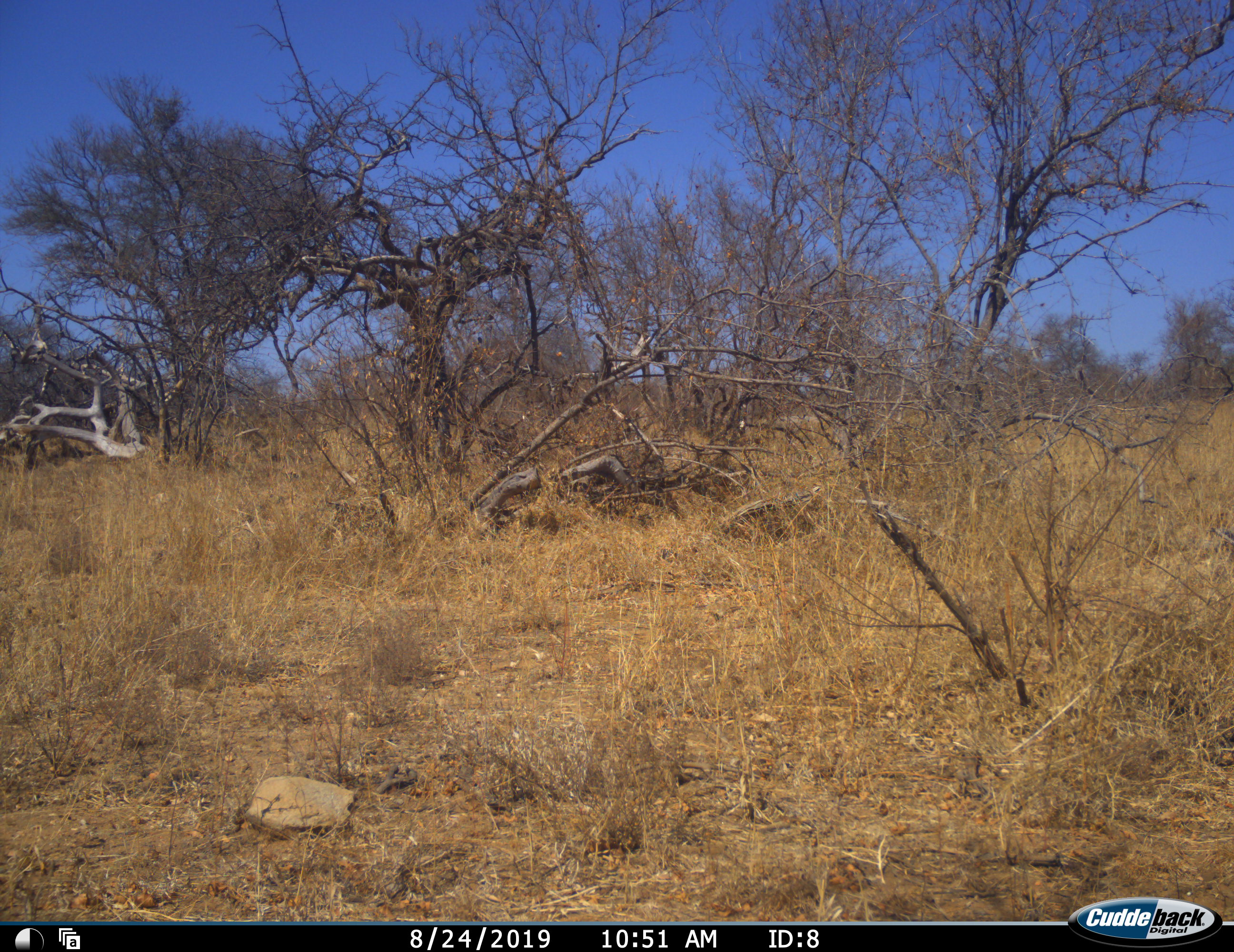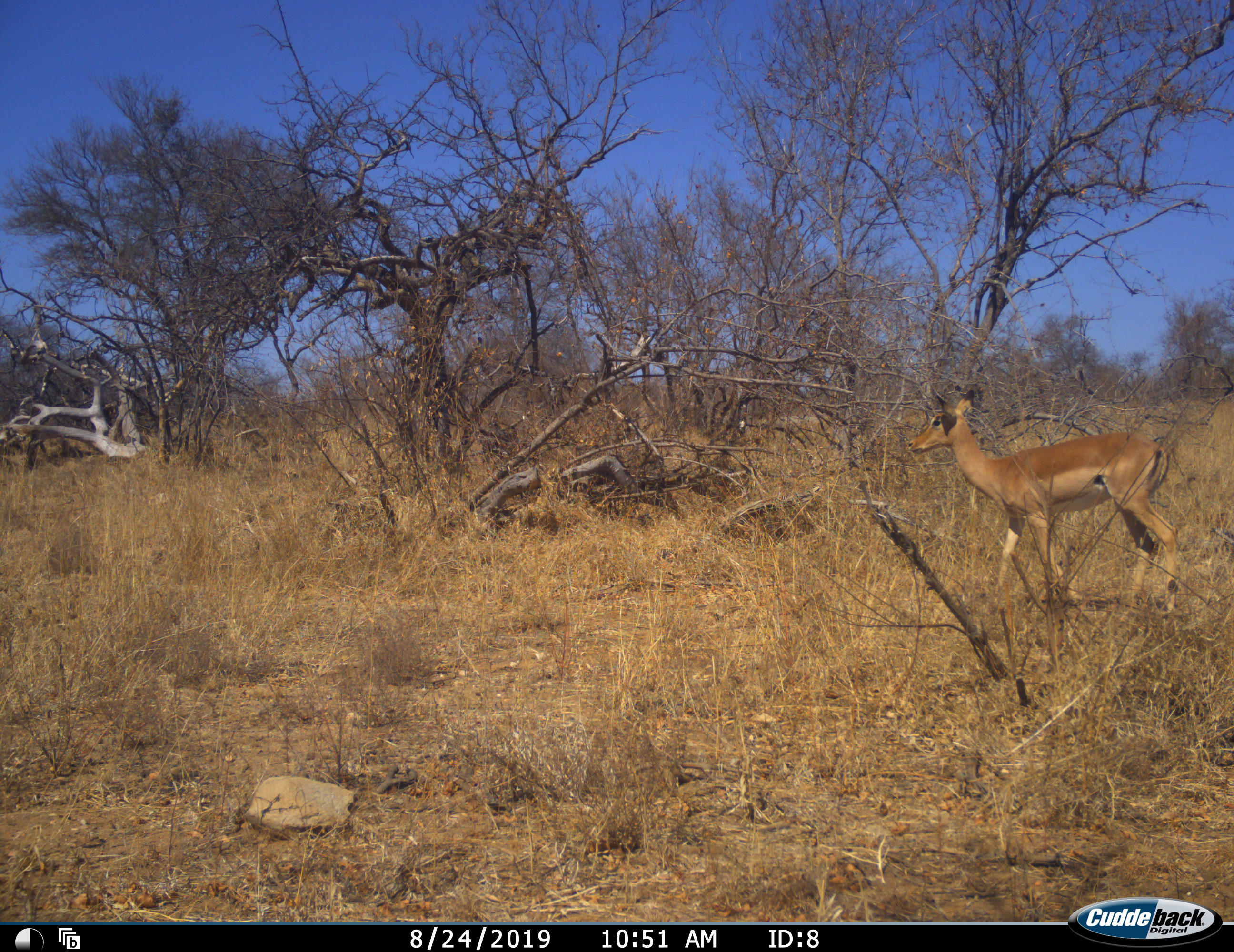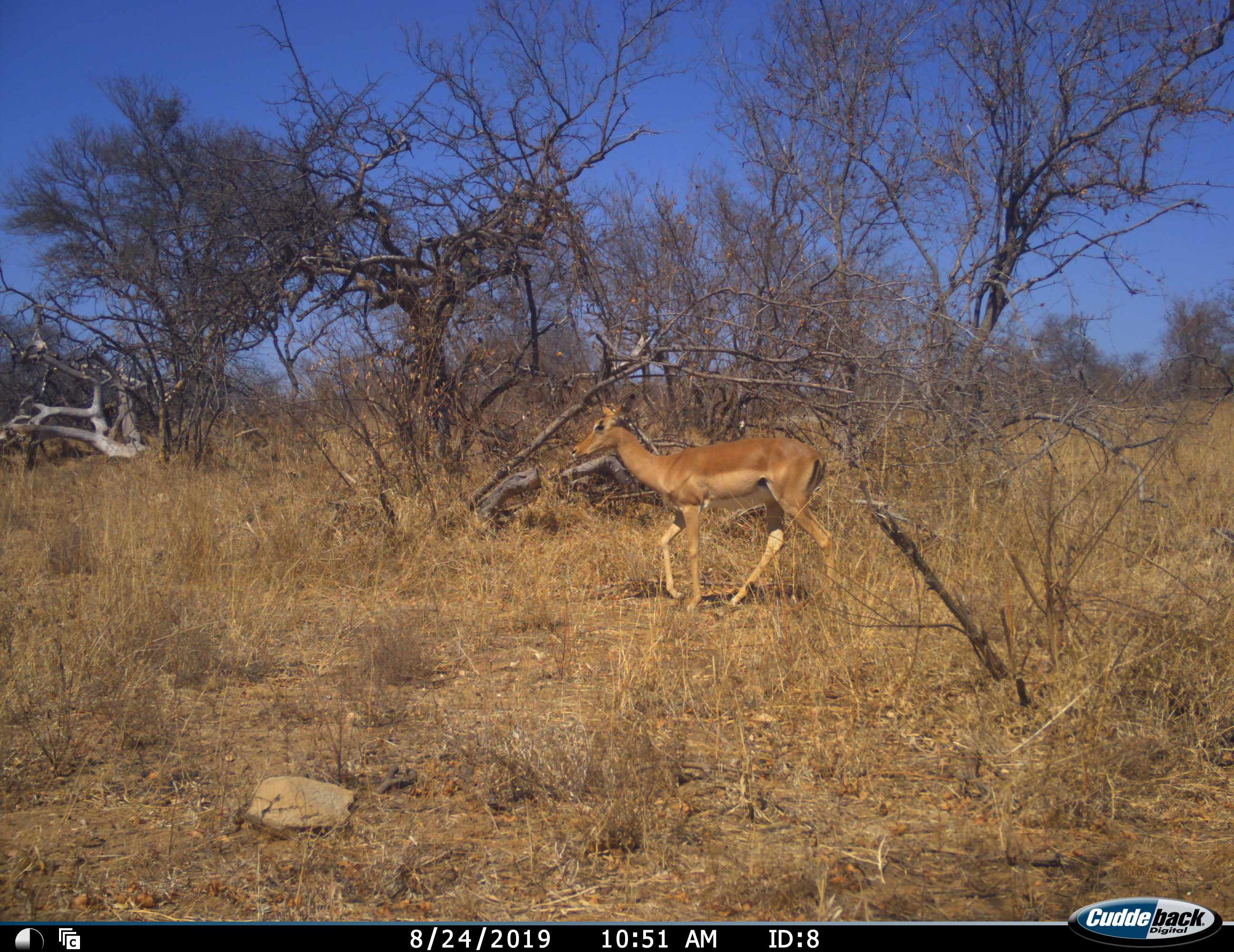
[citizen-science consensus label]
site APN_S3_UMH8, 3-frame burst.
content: unidentified animal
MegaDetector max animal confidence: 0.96